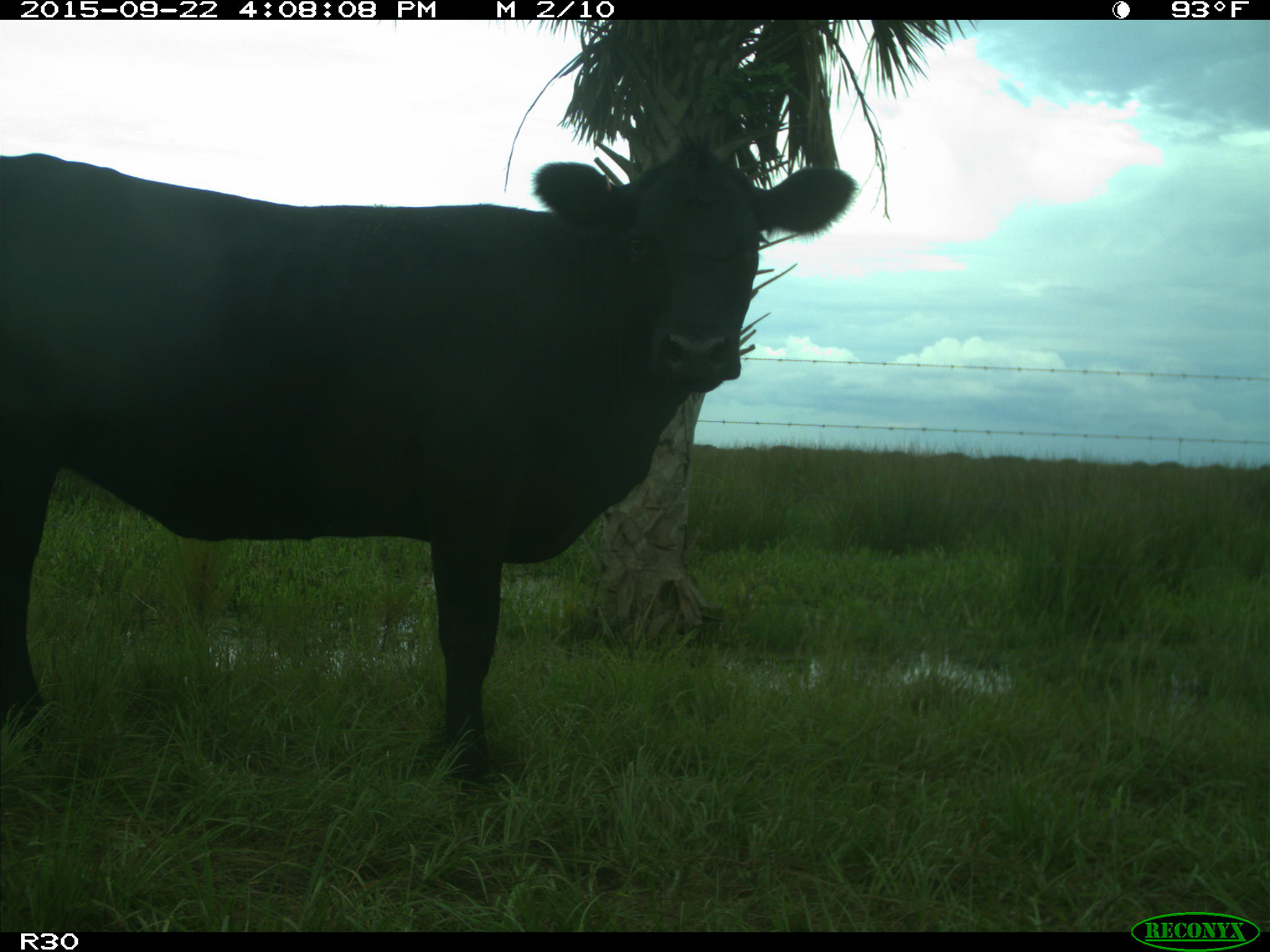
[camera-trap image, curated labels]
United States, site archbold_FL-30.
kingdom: Animalia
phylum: Chordata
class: Mammalia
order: Artiodactyla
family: Bovidae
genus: Bos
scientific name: Bos taurus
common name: domestic cow